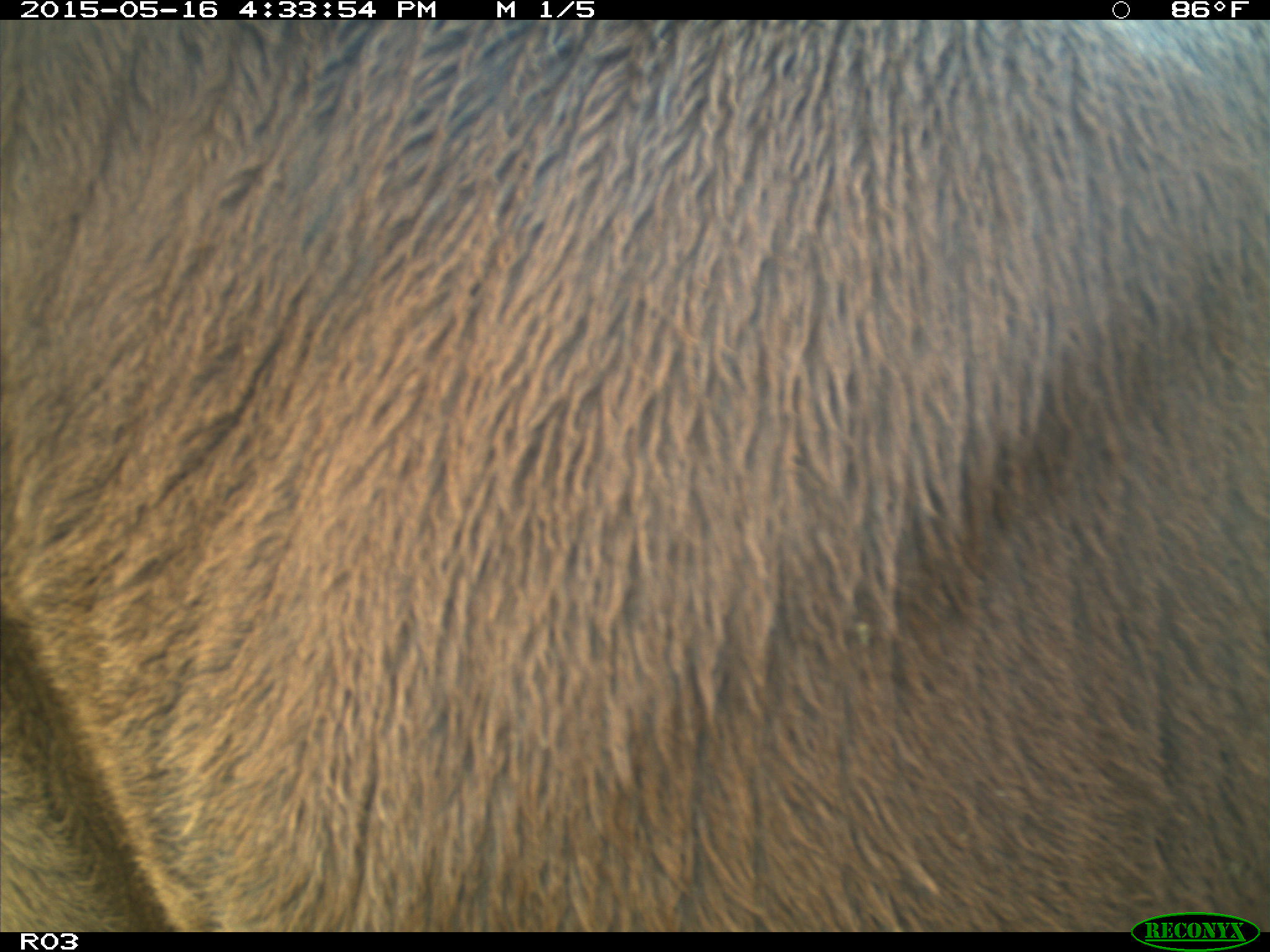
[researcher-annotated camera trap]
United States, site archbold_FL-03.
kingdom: Animalia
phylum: Chordata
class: Mammalia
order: Artiodactyla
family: Bovidae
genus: Bos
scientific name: Bos taurus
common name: domestic cow